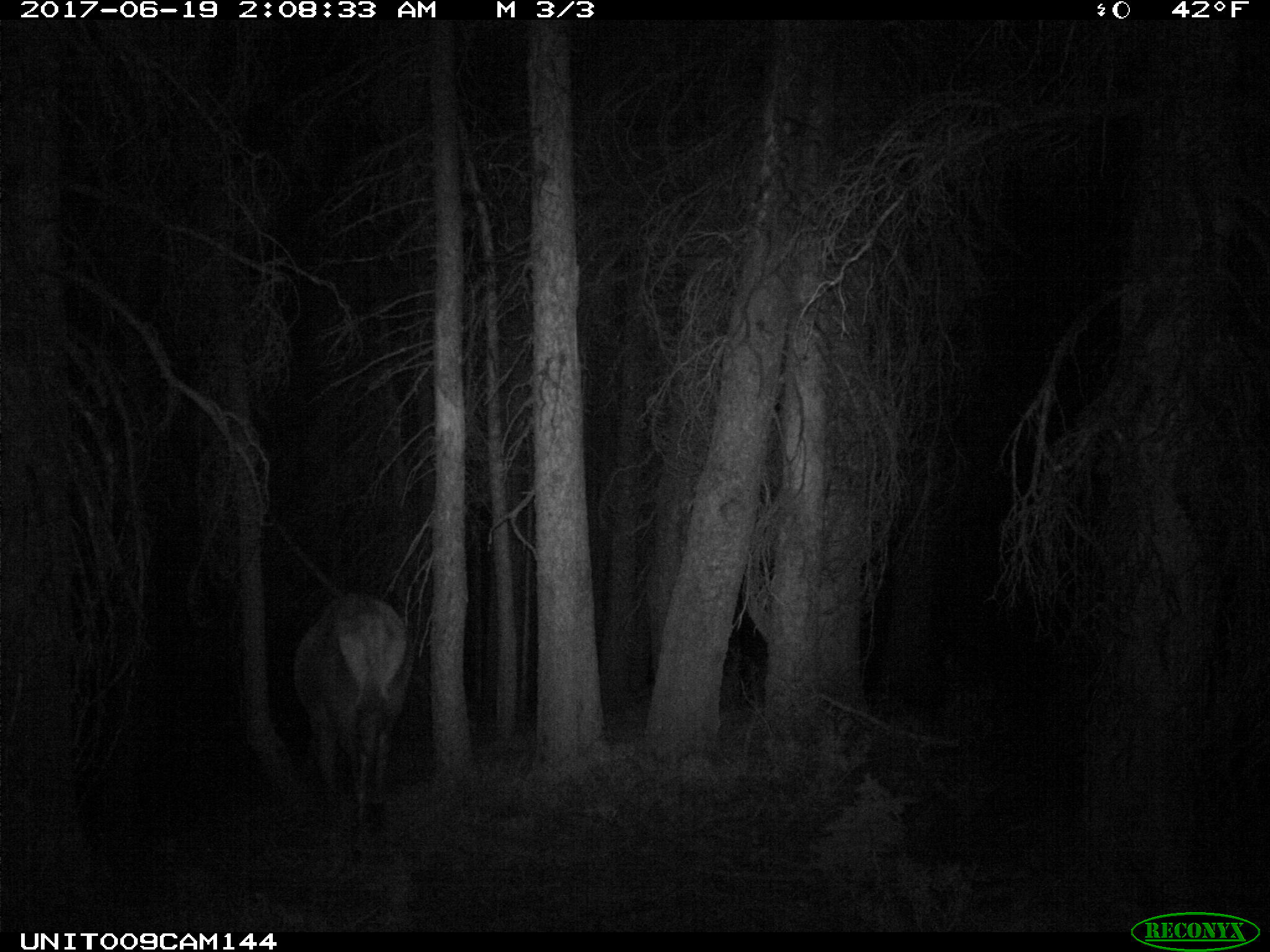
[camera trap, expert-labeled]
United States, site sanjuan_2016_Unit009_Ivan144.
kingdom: Animalia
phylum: Chordata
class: Mammalia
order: Artiodactyla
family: Cervidae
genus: Cervus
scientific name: Cervus elaphus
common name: red deer